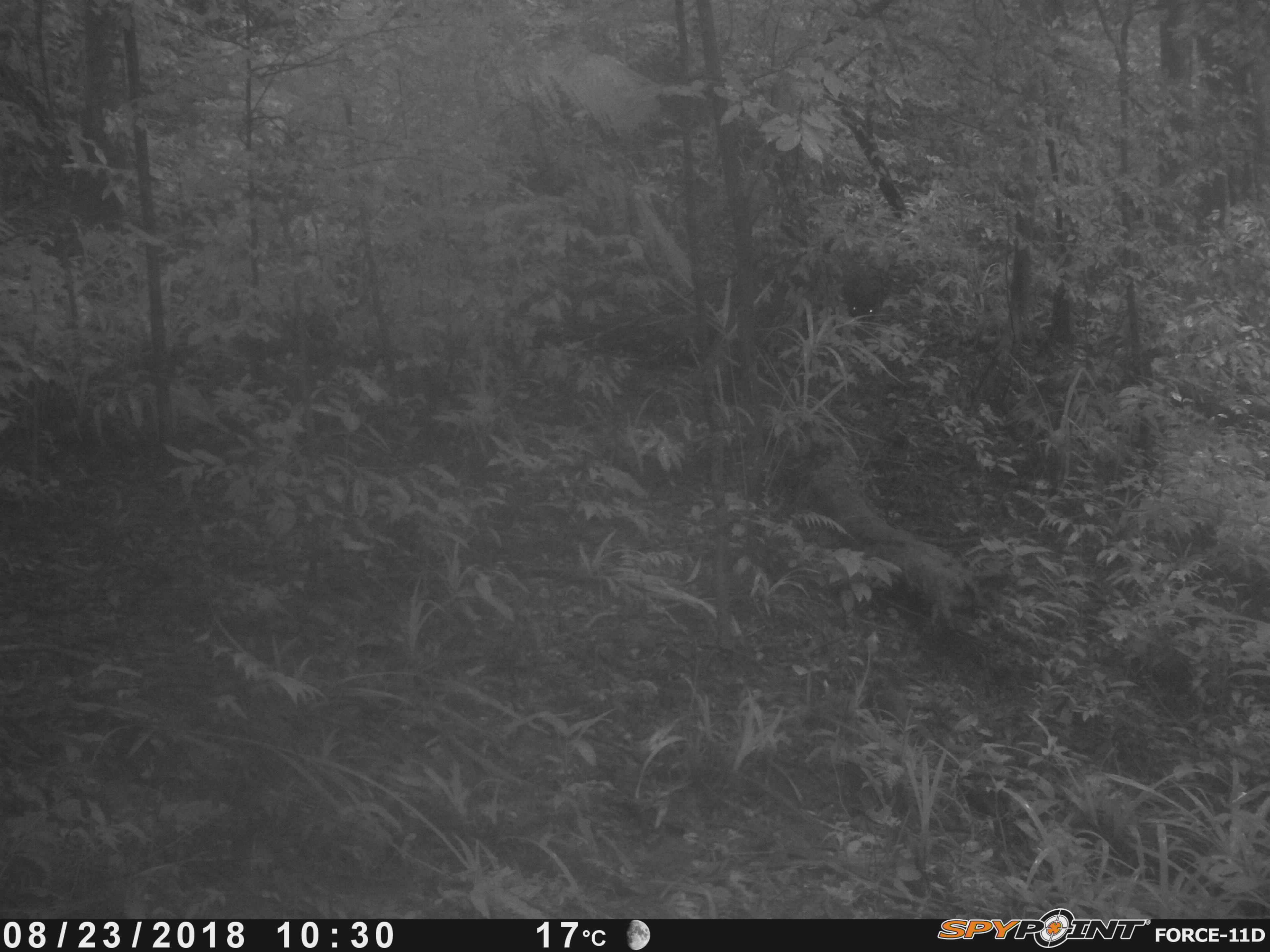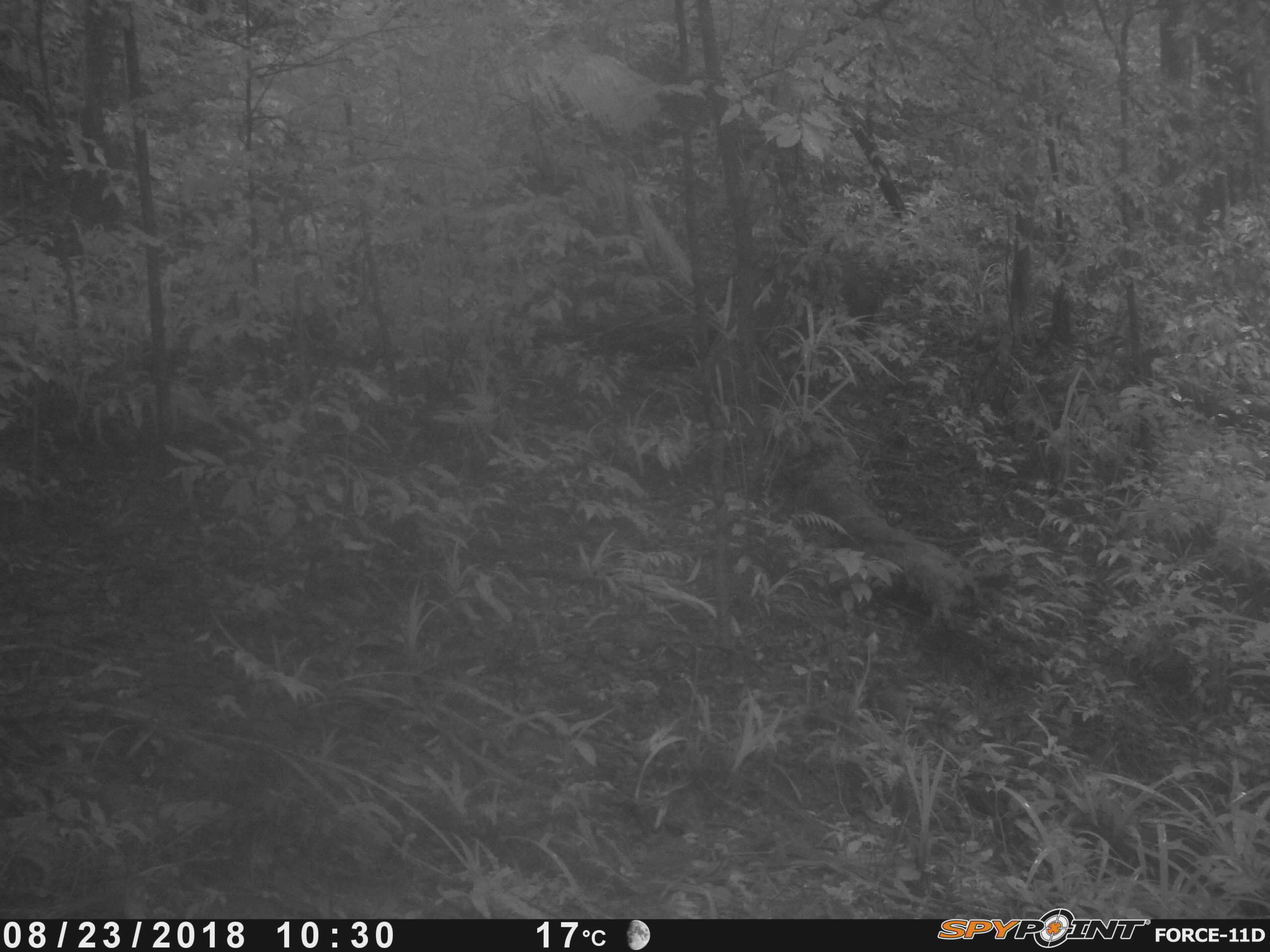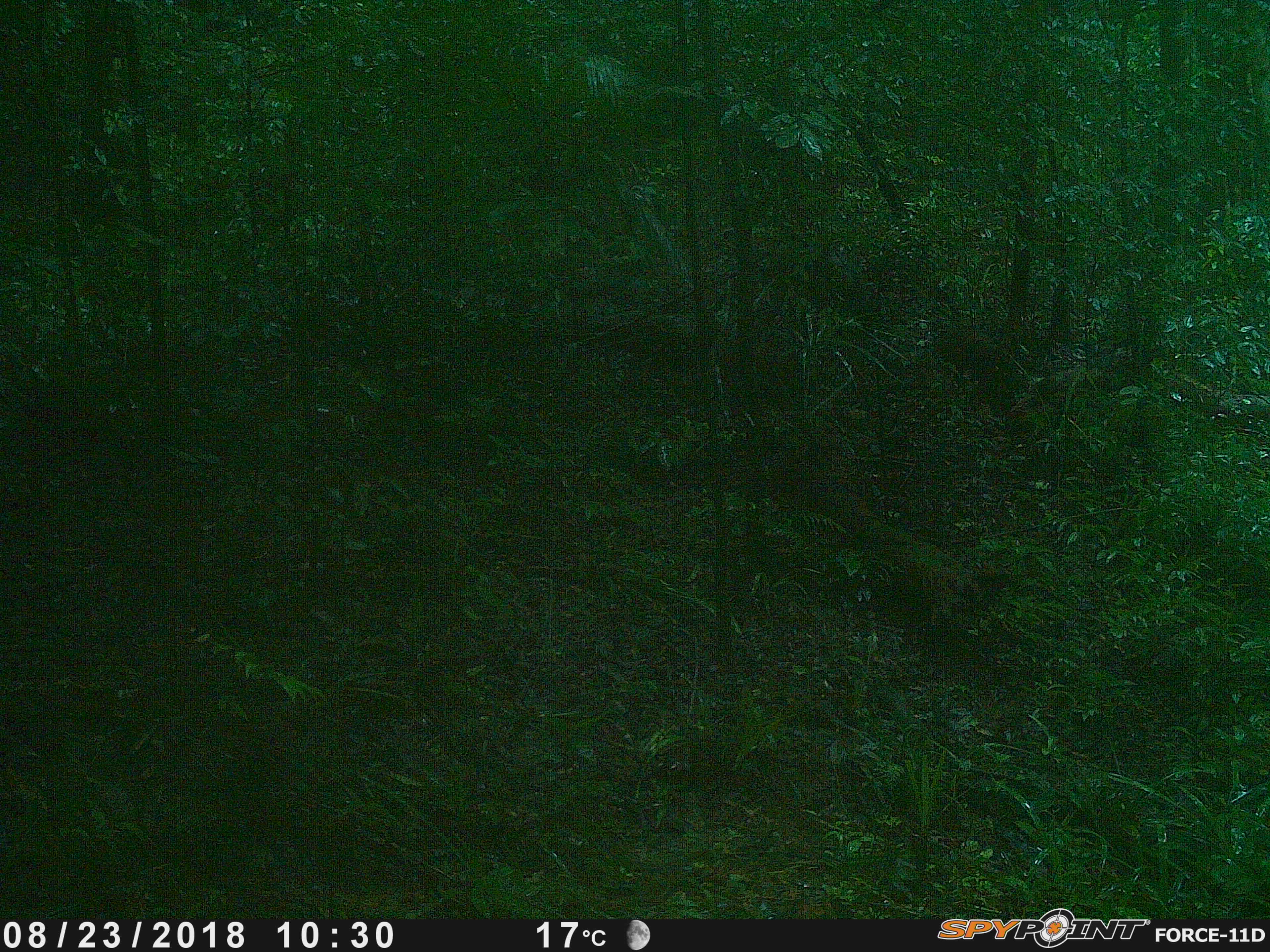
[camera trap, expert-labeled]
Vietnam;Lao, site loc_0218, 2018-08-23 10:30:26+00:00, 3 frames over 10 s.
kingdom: Animalia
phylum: Chordata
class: Mammalia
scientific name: Mammalia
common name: mammal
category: unidentified small mammal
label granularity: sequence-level